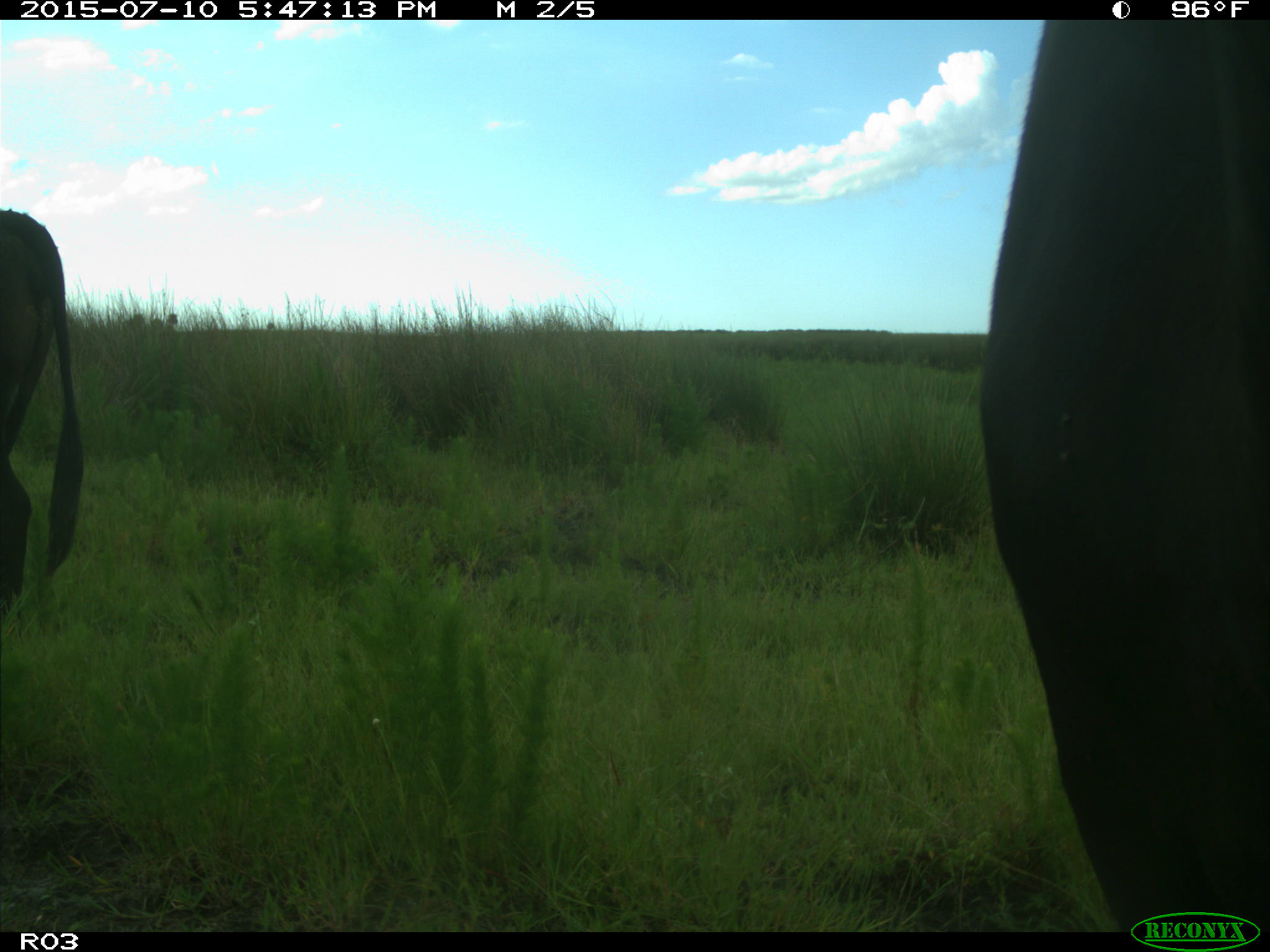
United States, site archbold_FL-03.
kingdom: Animalia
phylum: Chordata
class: Mammalia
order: Artiodactyla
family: Bovidae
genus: Bos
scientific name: Bos taurus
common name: domestic cow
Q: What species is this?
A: Bos taurus (domestic cow).